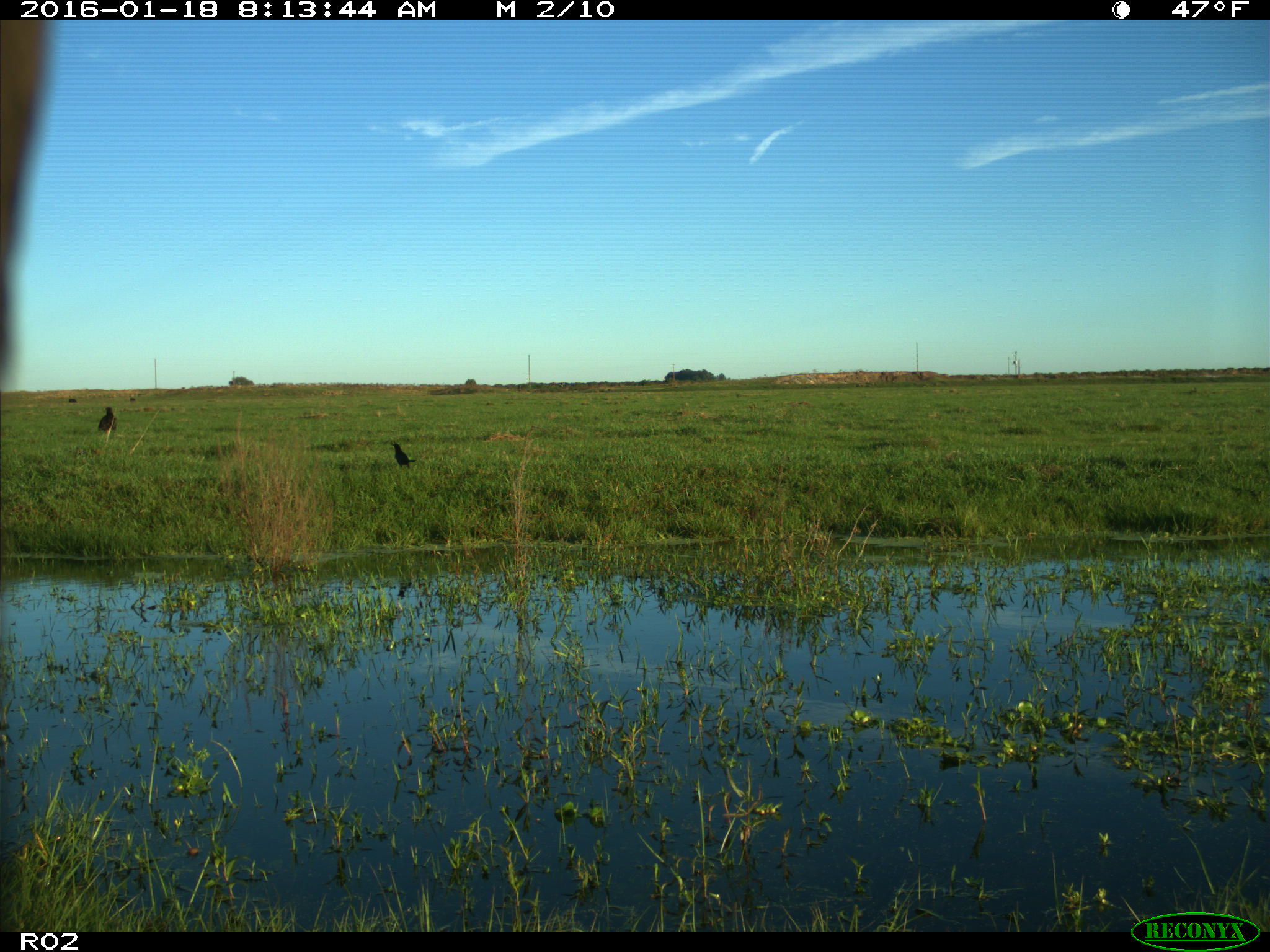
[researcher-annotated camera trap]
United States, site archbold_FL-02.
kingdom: Animalia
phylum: Chordata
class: Mammalia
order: Artiodactyla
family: Bovidae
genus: Bos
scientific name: Bos taurus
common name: domestic cow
Bos taurus (domestic cow).